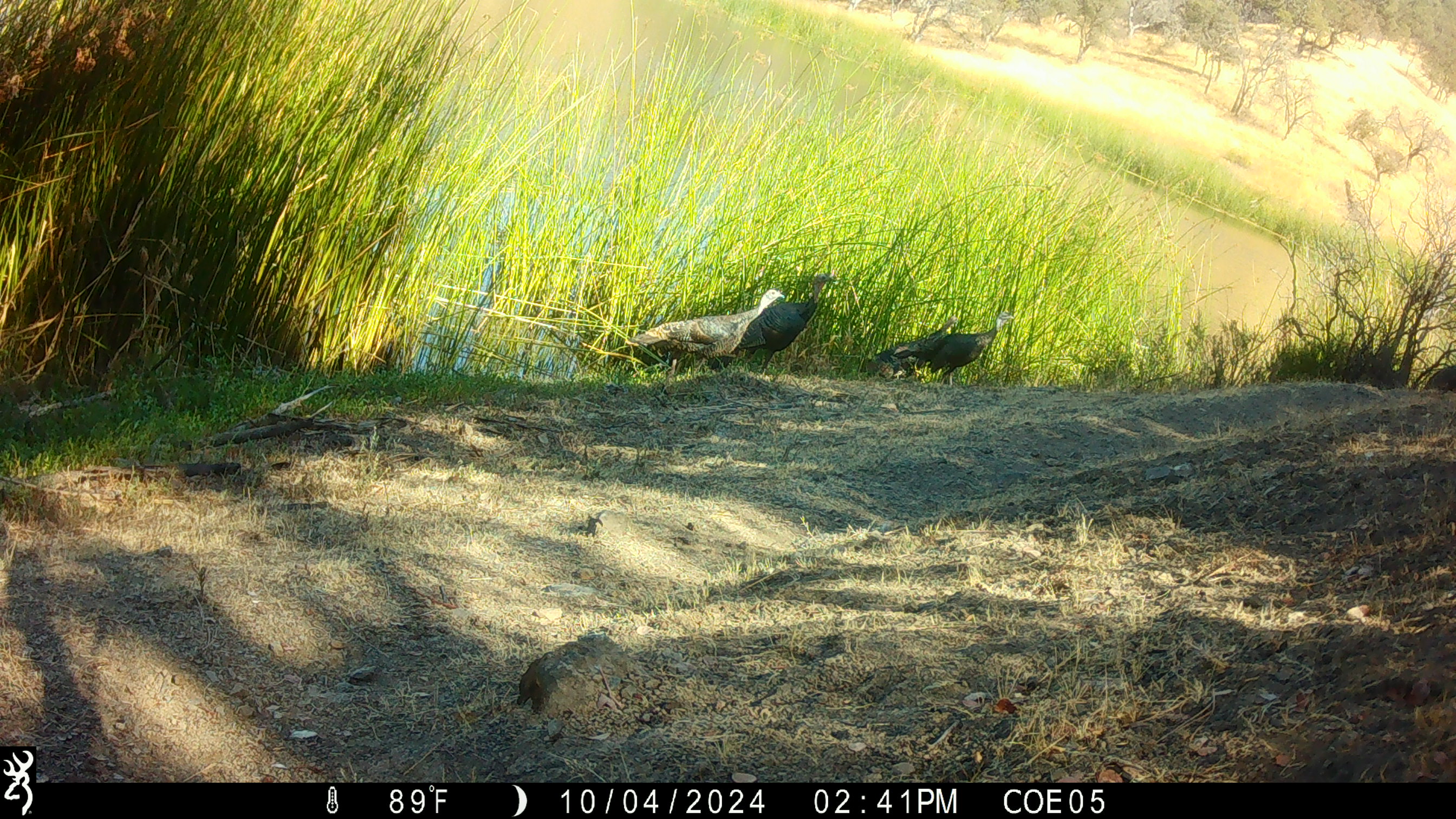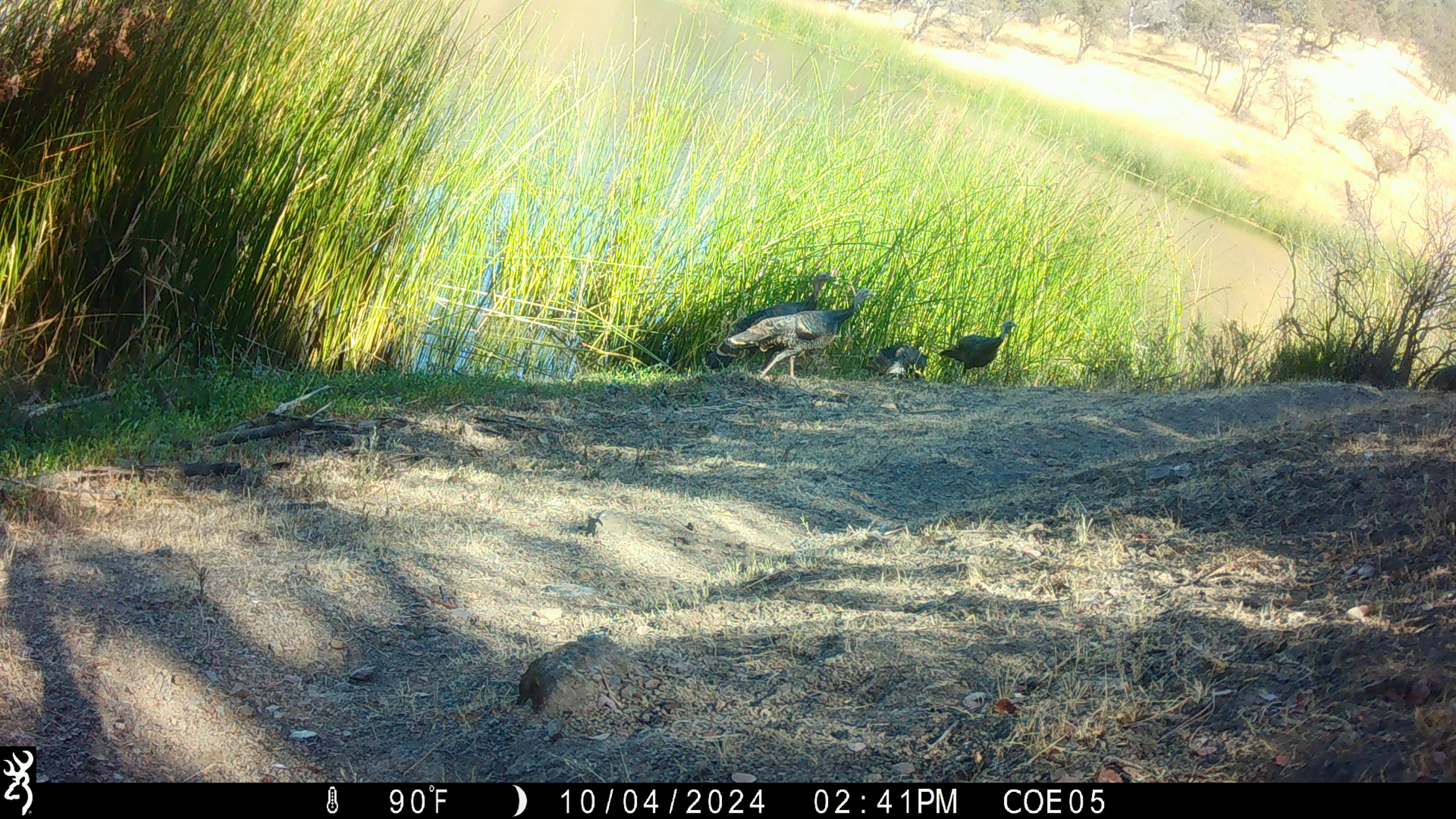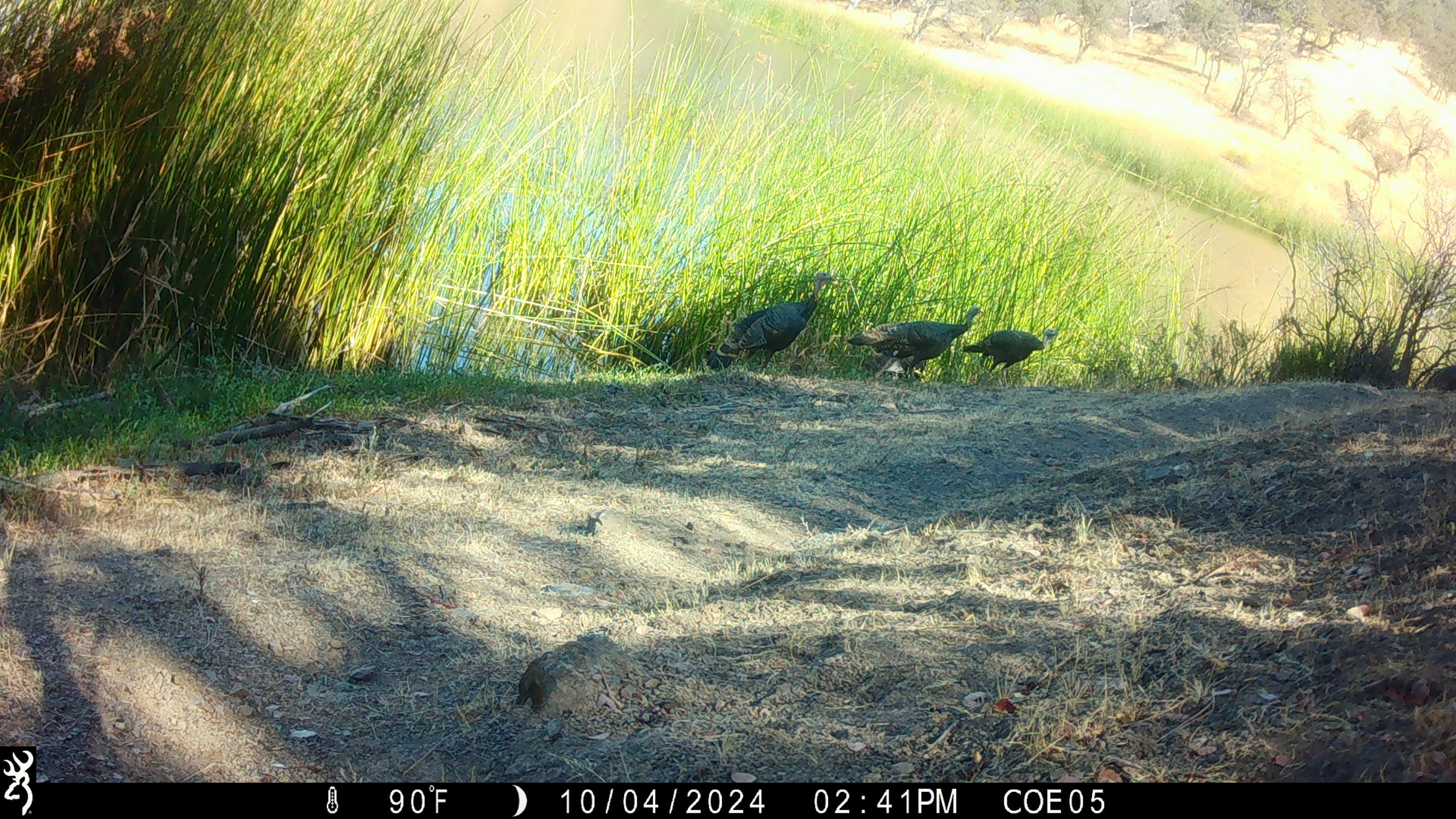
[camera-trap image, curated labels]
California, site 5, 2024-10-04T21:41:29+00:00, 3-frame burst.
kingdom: Animalia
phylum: Chordata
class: Aves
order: Galliformes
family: Phasianidae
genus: Meleagris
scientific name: Meleagris gallopavo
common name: turkey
Turkey (Meleagris gallopavo).